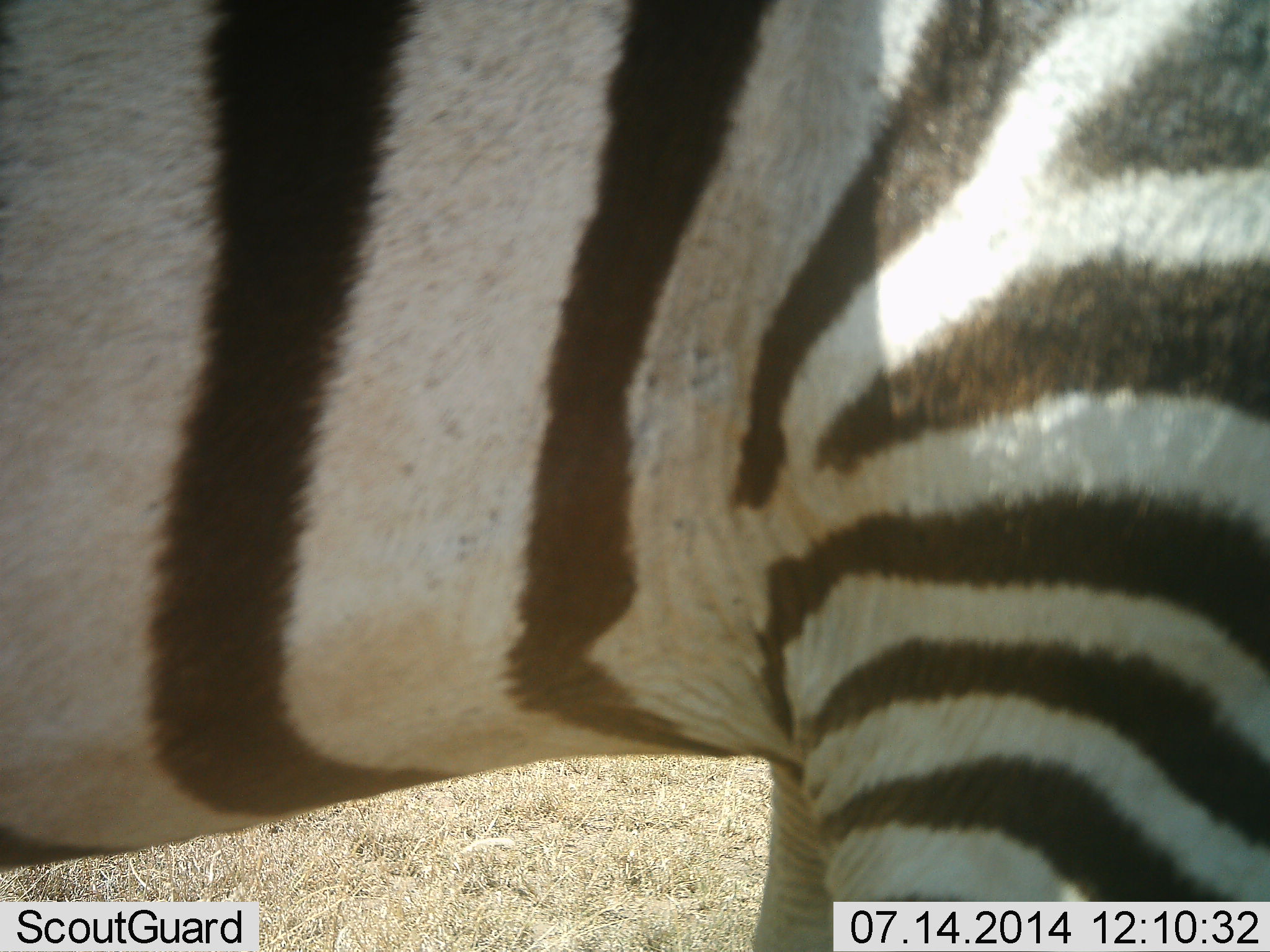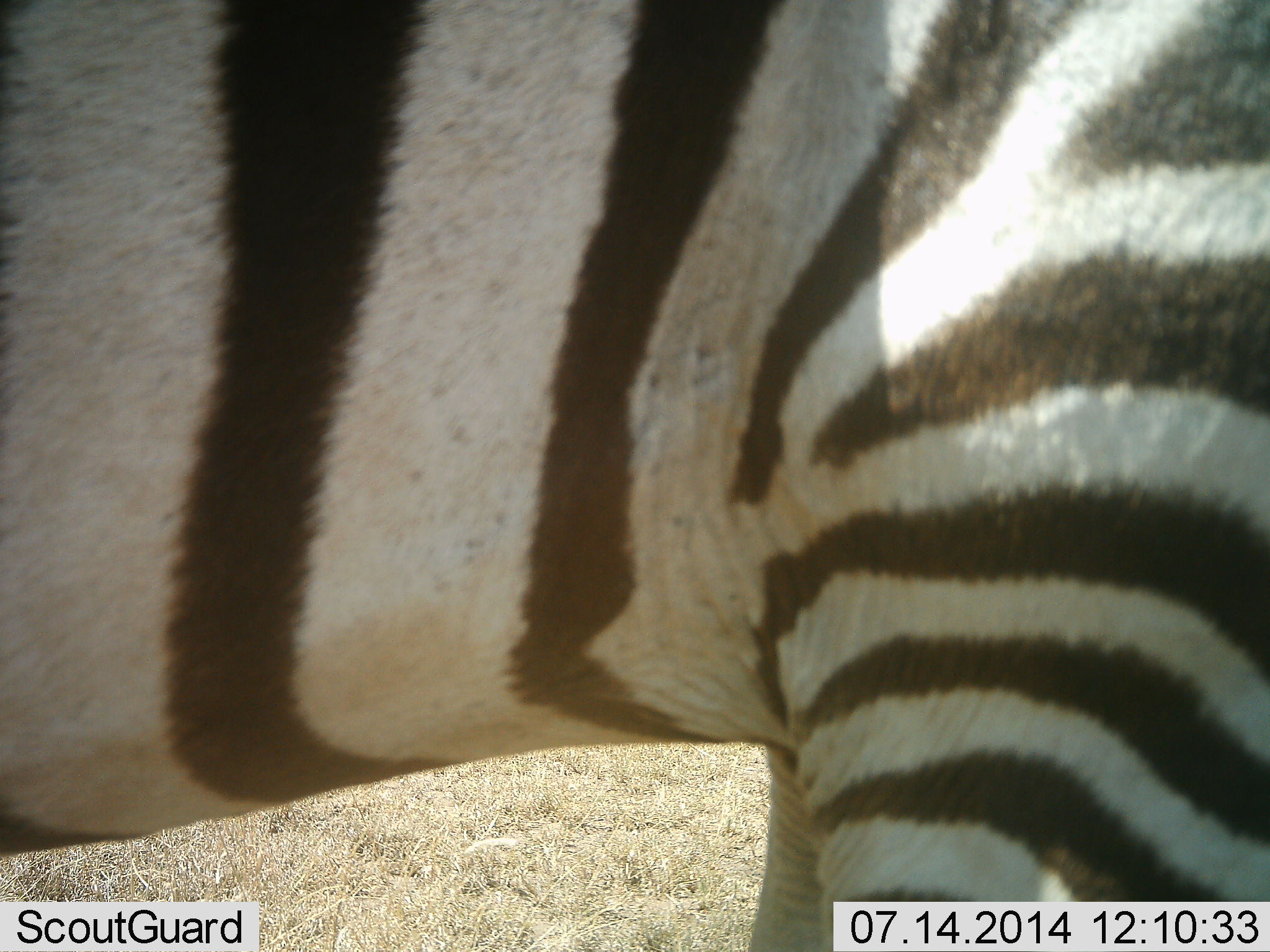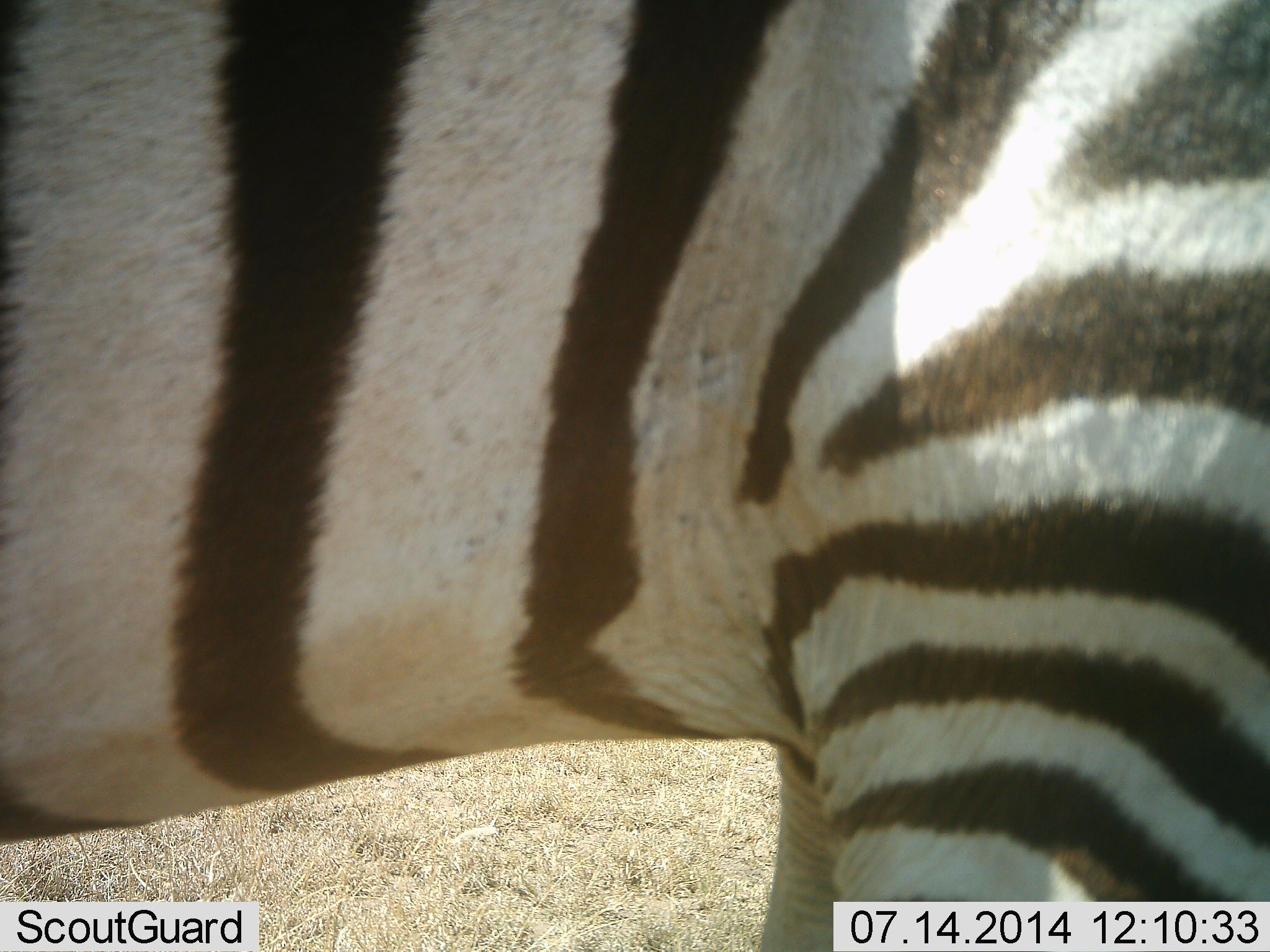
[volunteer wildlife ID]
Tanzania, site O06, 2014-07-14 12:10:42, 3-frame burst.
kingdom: Animalia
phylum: Chordata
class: Mammalia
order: Perissodactyla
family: Equidae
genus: Equus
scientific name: Equus quagga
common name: plains zebra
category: zebra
Zebra (plains zebra) (Equus quagga), count 1. Behavior (volunteer vote fractions): standing 90%, resting 0%, moving 10%, interacting 0%. Young present (vote fraction): 0%. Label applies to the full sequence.